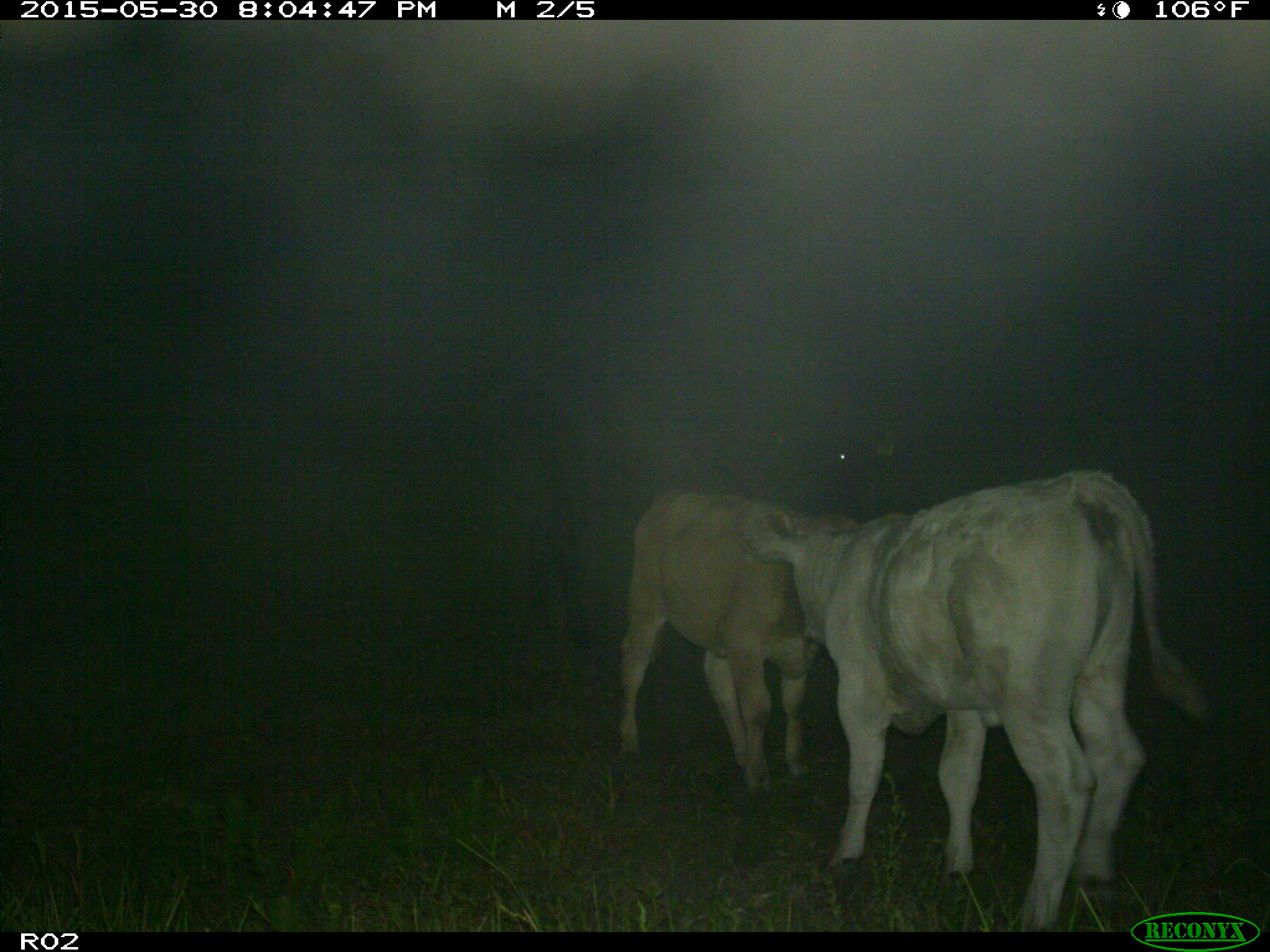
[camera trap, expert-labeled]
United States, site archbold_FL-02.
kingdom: Animalia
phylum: Chordata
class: Mammalia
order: Artiodactyla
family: Bovidae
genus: Bos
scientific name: Bos taurus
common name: domestic cow